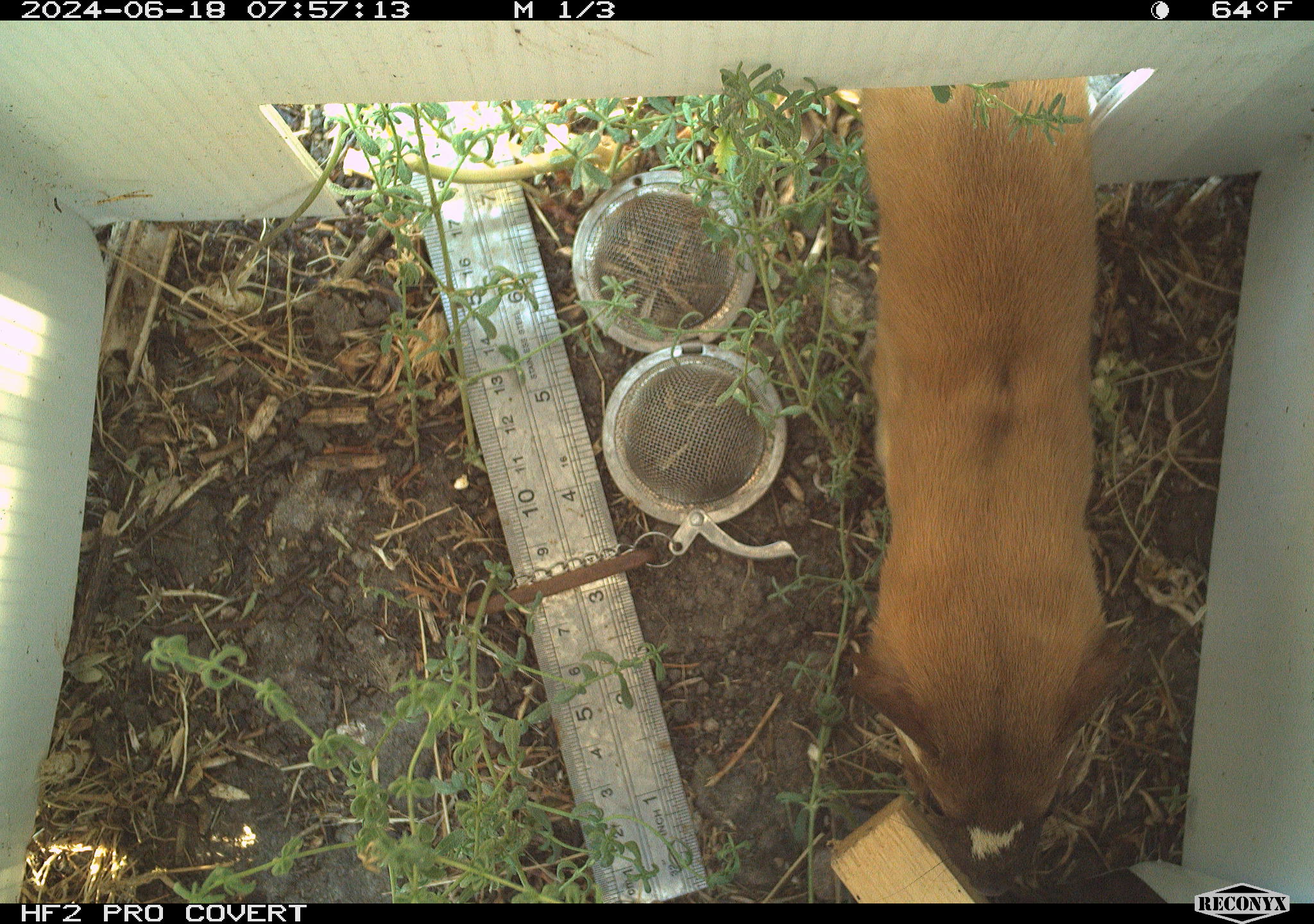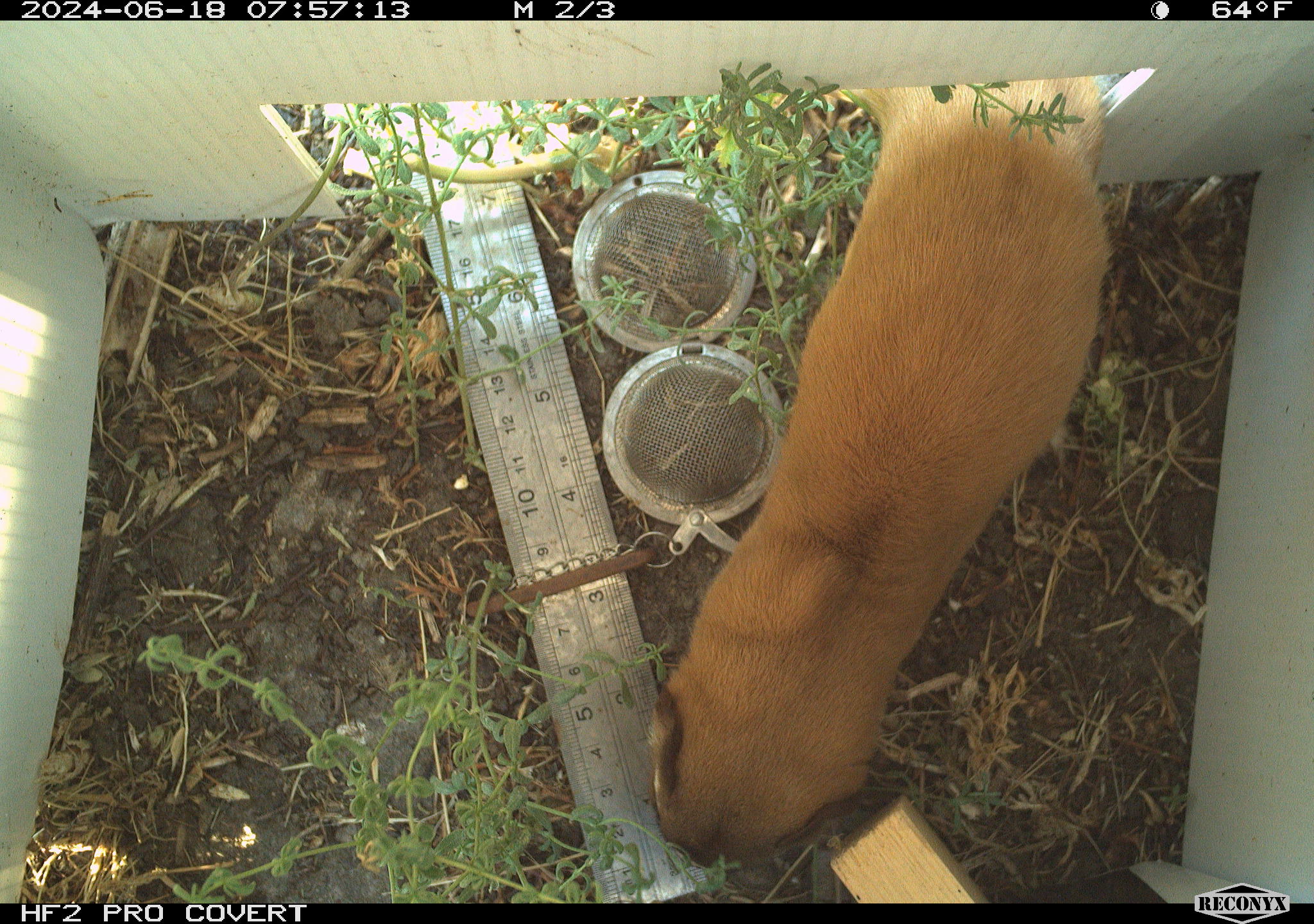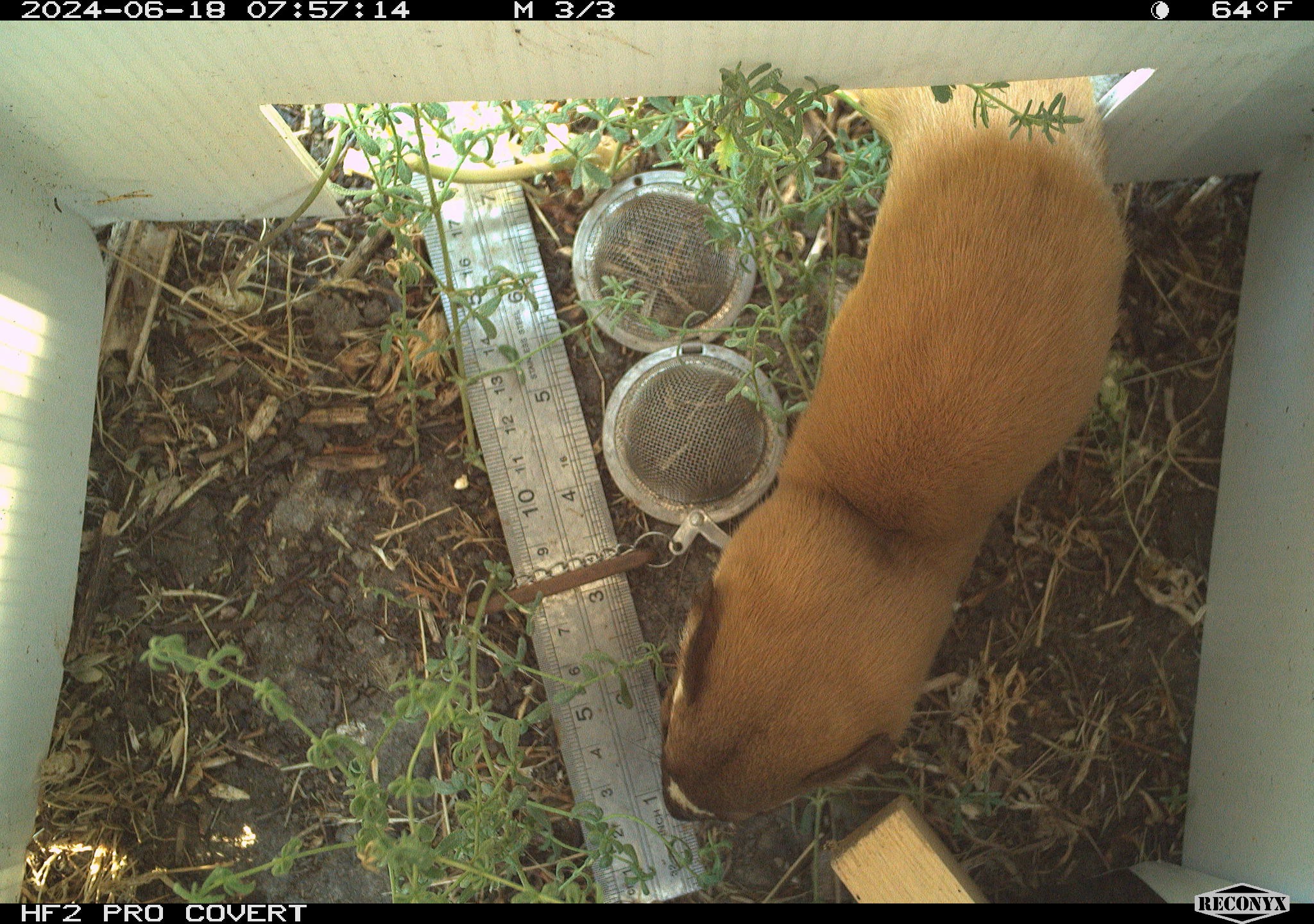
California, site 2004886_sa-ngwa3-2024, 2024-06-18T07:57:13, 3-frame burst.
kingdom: Animalia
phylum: Chordata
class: Mammalia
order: Carnivora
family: Mustelidae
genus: Neogale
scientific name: Neogale frenata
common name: long-tailed weasel